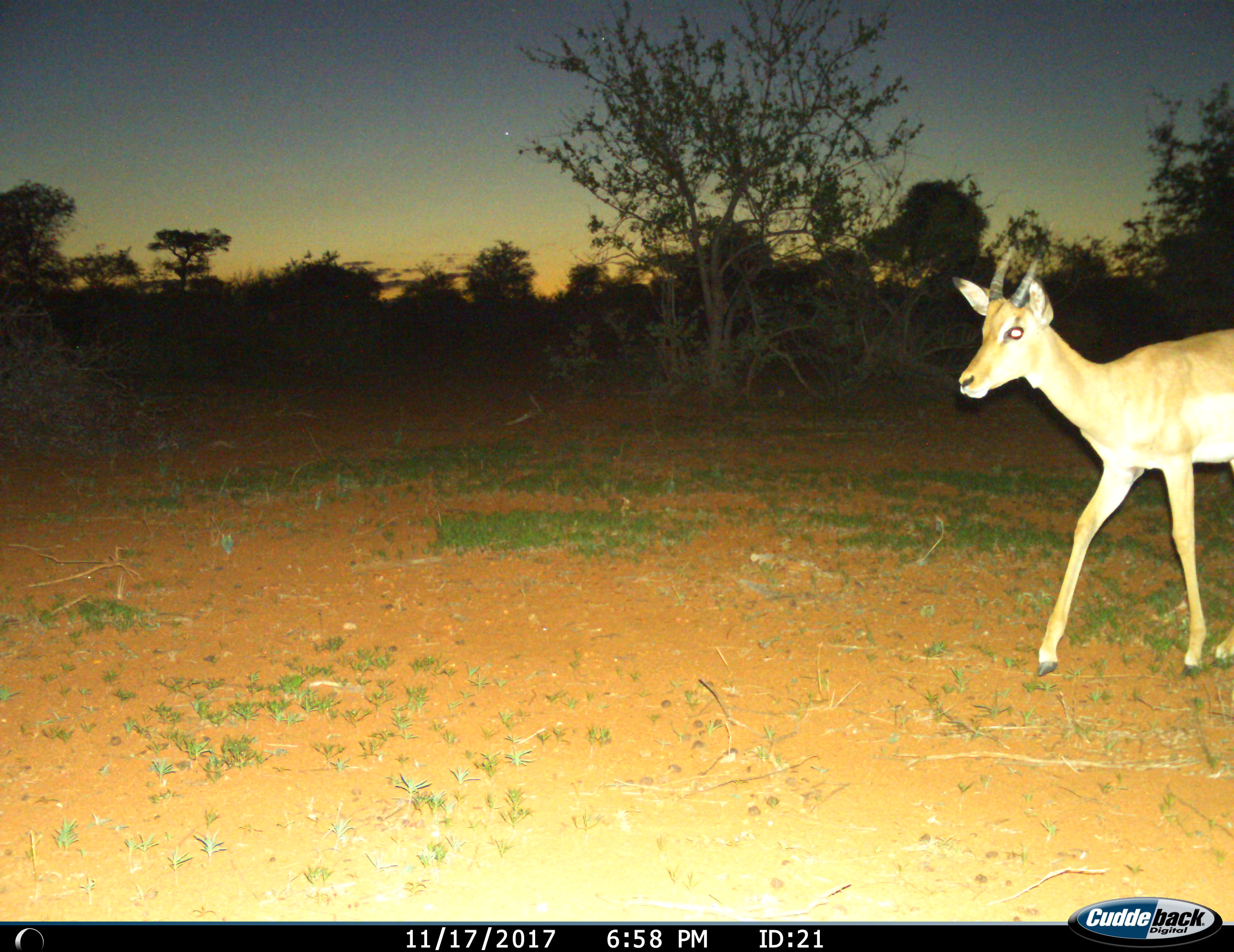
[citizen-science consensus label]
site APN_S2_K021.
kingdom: Animalia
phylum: Chordata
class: Mammalia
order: Artiodactyla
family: Bovidae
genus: Aepyceros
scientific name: Aepyceros melampus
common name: impala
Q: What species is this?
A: Impala (Aepyceros melampus).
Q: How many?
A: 1.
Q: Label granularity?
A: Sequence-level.